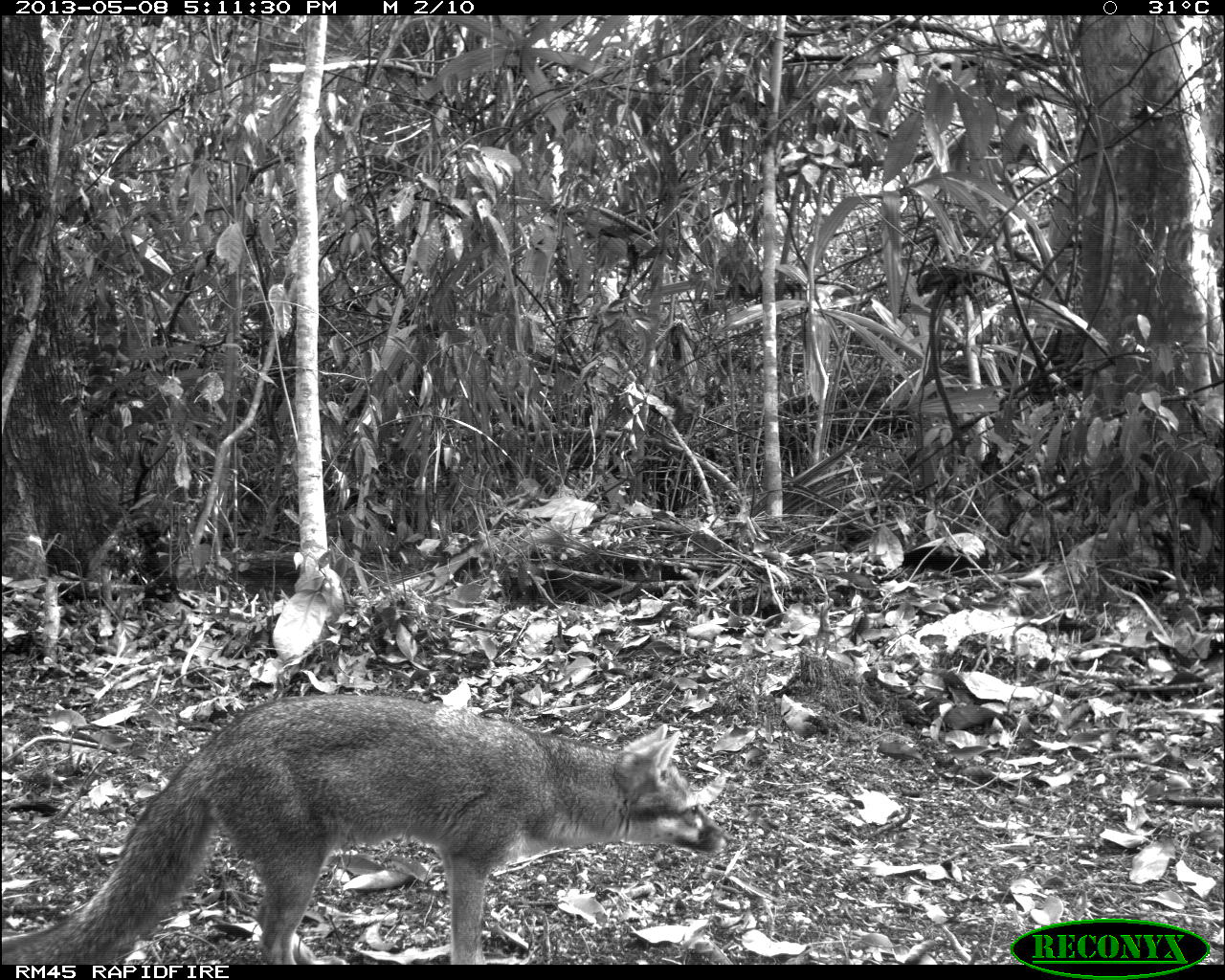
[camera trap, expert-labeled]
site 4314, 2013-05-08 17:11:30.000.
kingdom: Animalia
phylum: Chordata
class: Mammalia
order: Carnivora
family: Canidae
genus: Urocyon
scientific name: Urocyon cinereoargenteus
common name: gray fox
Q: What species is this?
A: Urocyon cinereoargenteus (gray fox).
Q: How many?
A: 1.